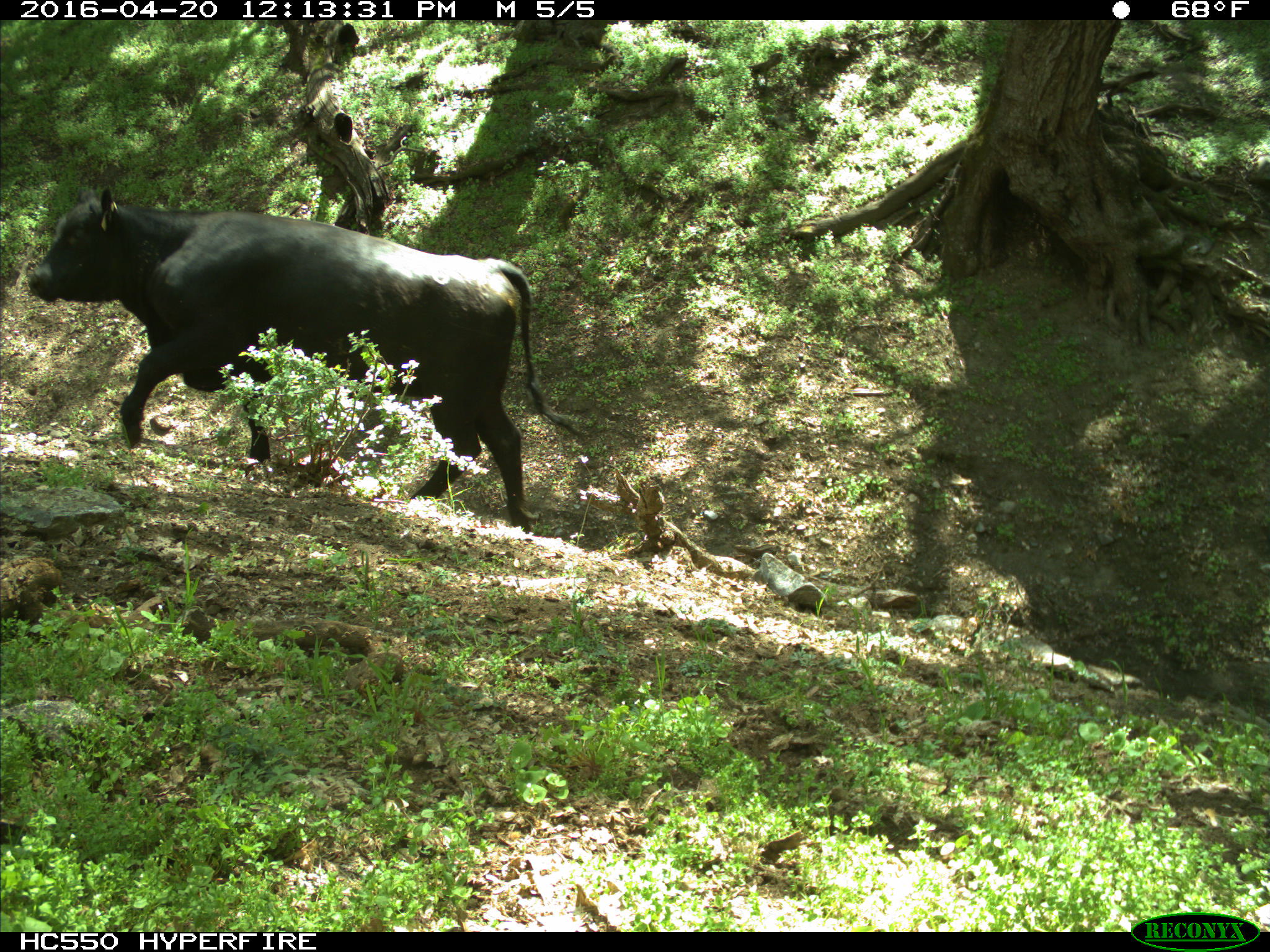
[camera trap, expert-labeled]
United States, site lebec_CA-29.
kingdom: Animalia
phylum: Chordata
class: Mammalia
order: Artiodactyla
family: Bovidae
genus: Bos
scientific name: Bos taurus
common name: domestic cow